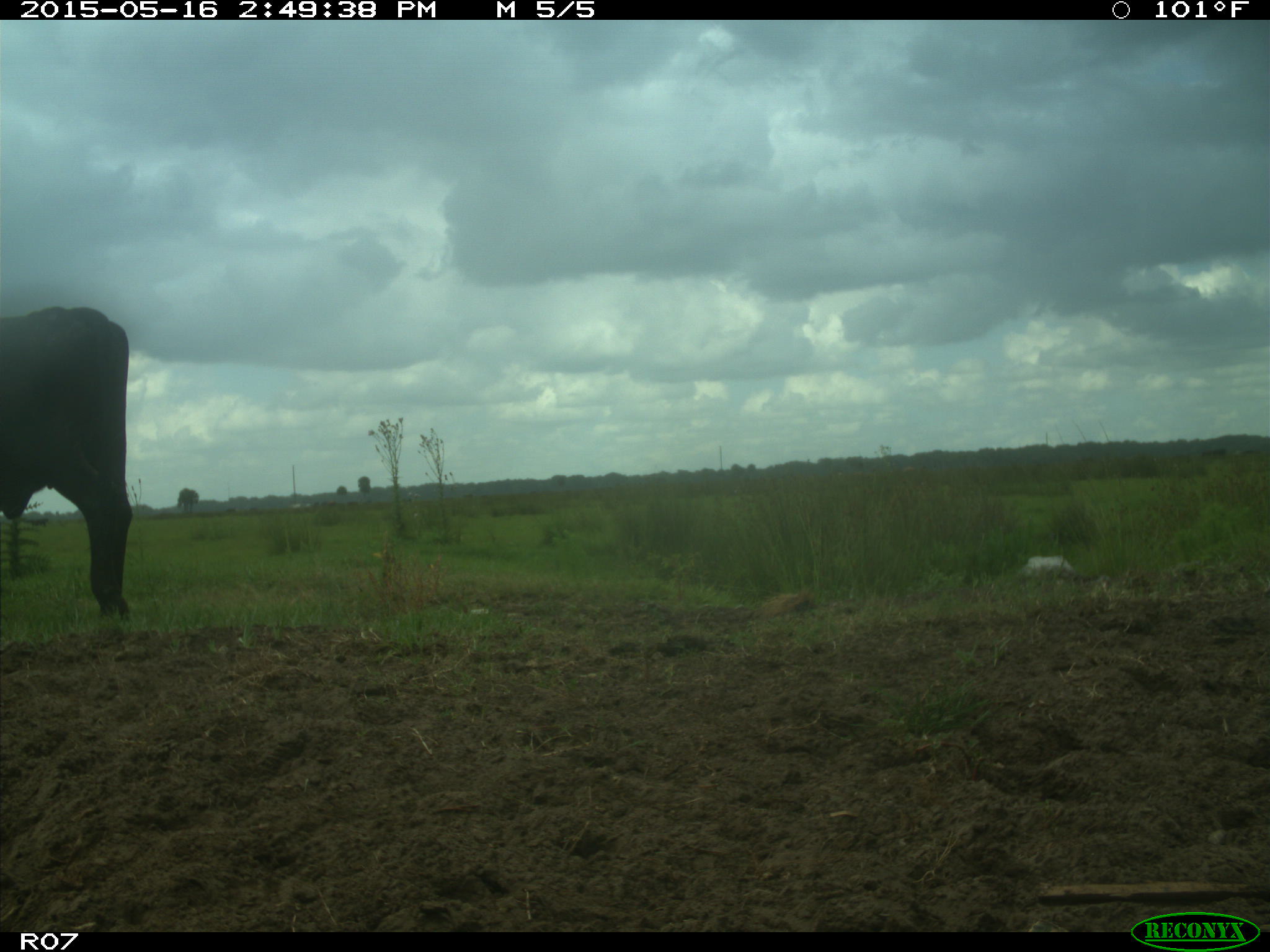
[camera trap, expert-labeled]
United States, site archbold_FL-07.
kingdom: Animalia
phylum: Chordata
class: Mammalia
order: Artiodactyla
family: Bovidae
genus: Bos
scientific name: Bos taurus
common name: domestic cow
Bos taurus (domestic cow).